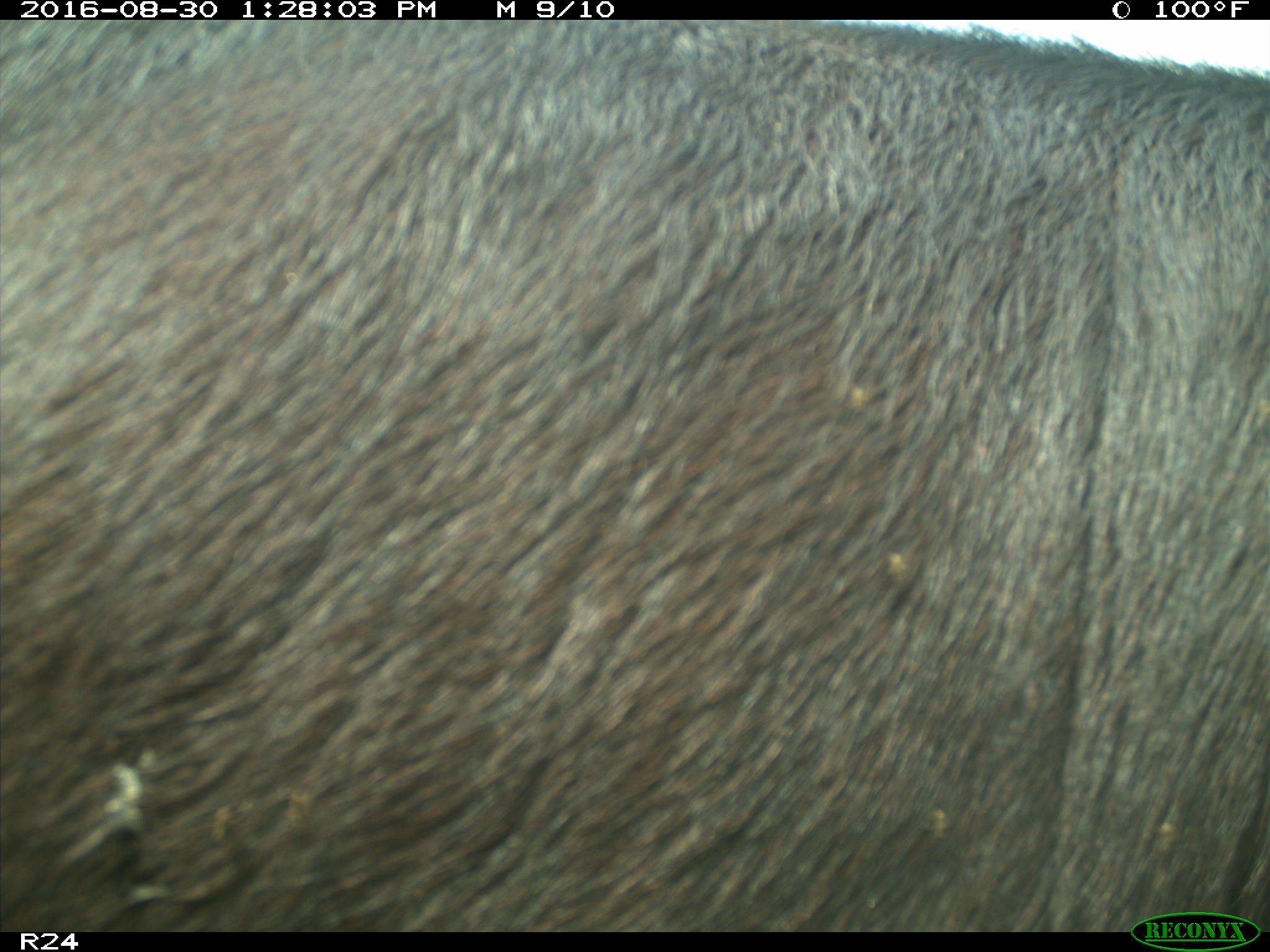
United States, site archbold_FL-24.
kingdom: Animalia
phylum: Chordata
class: Mammalia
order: Artiodactyla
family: Bovidae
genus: Bos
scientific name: Bos taurus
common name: domestic cow